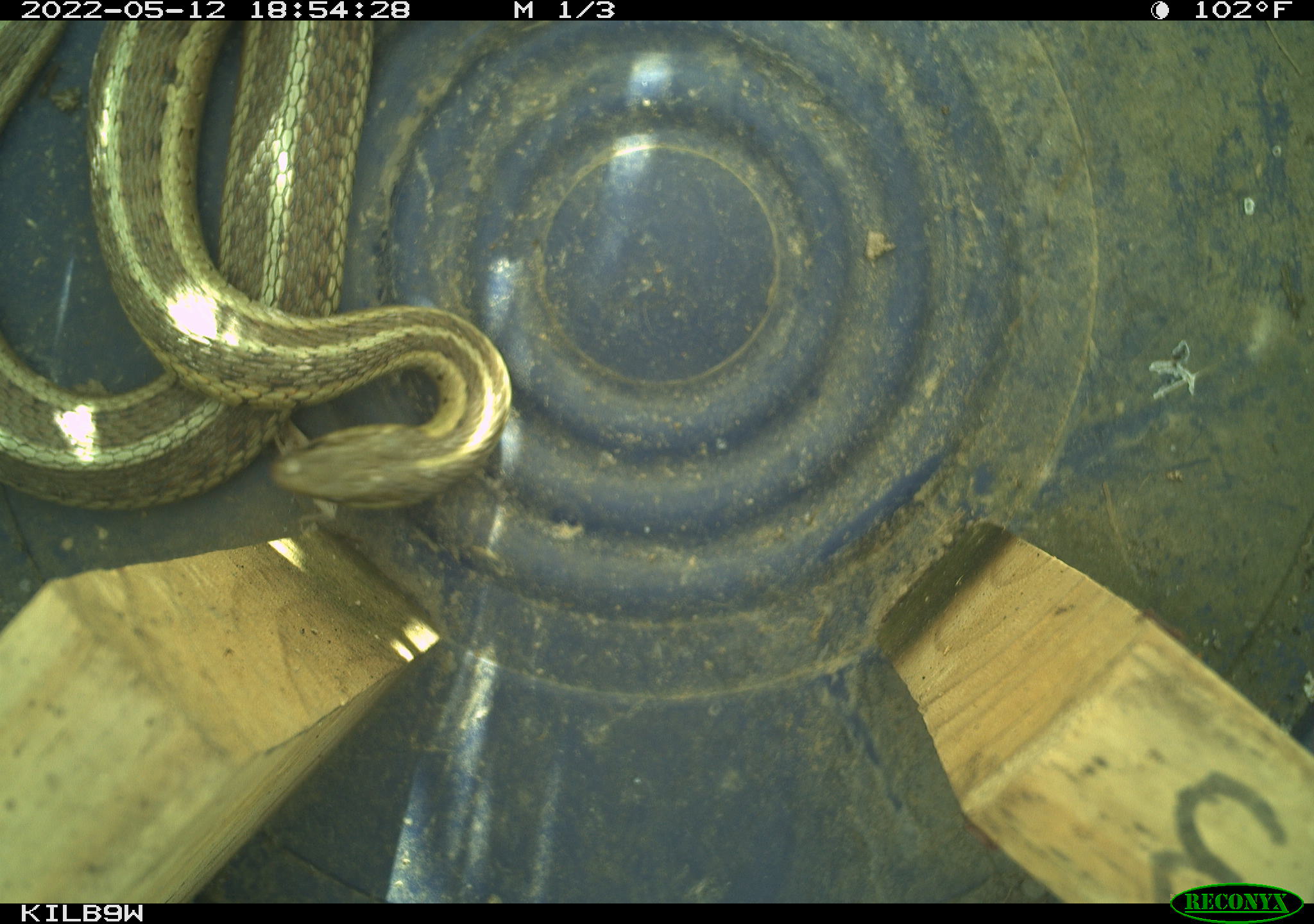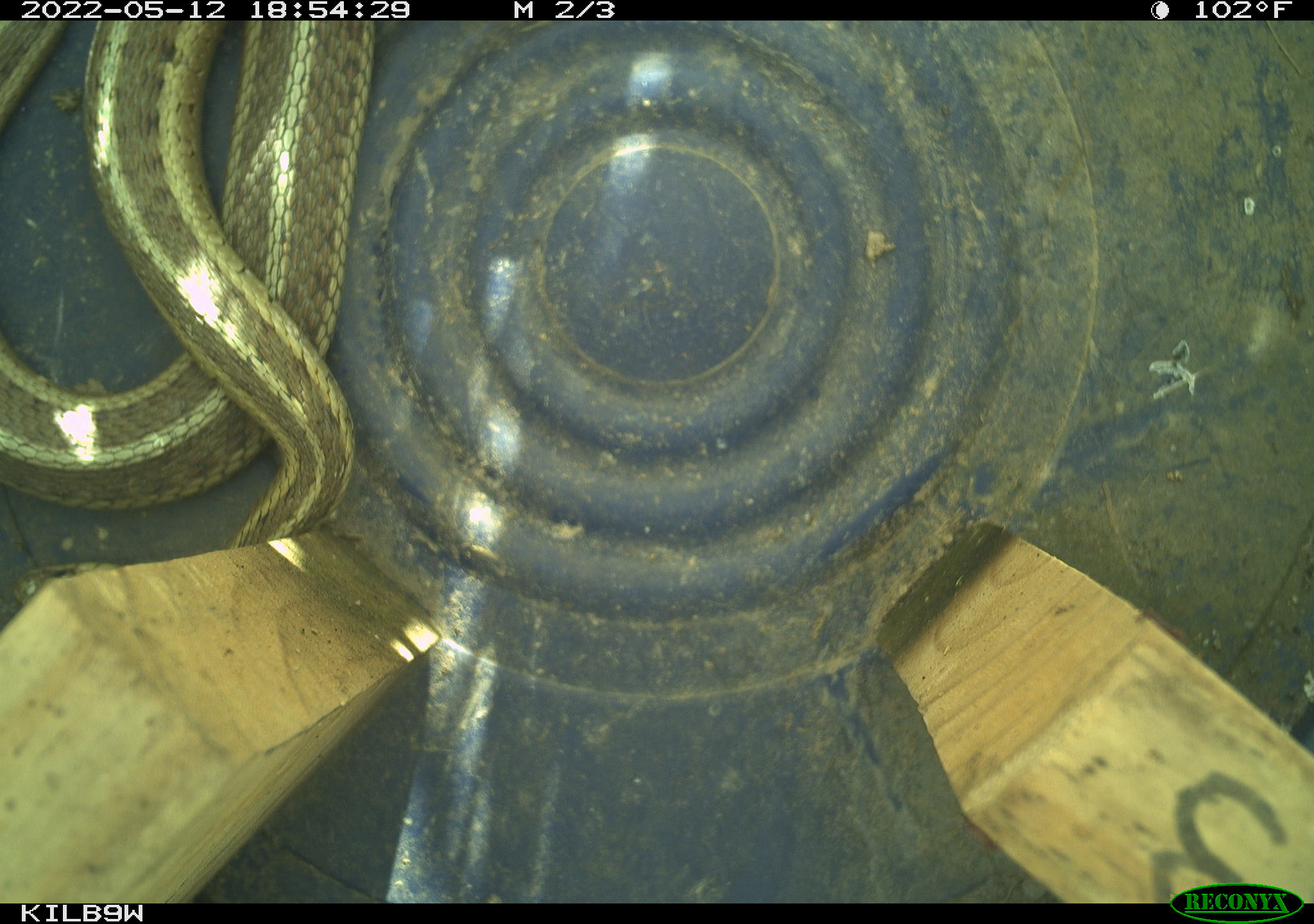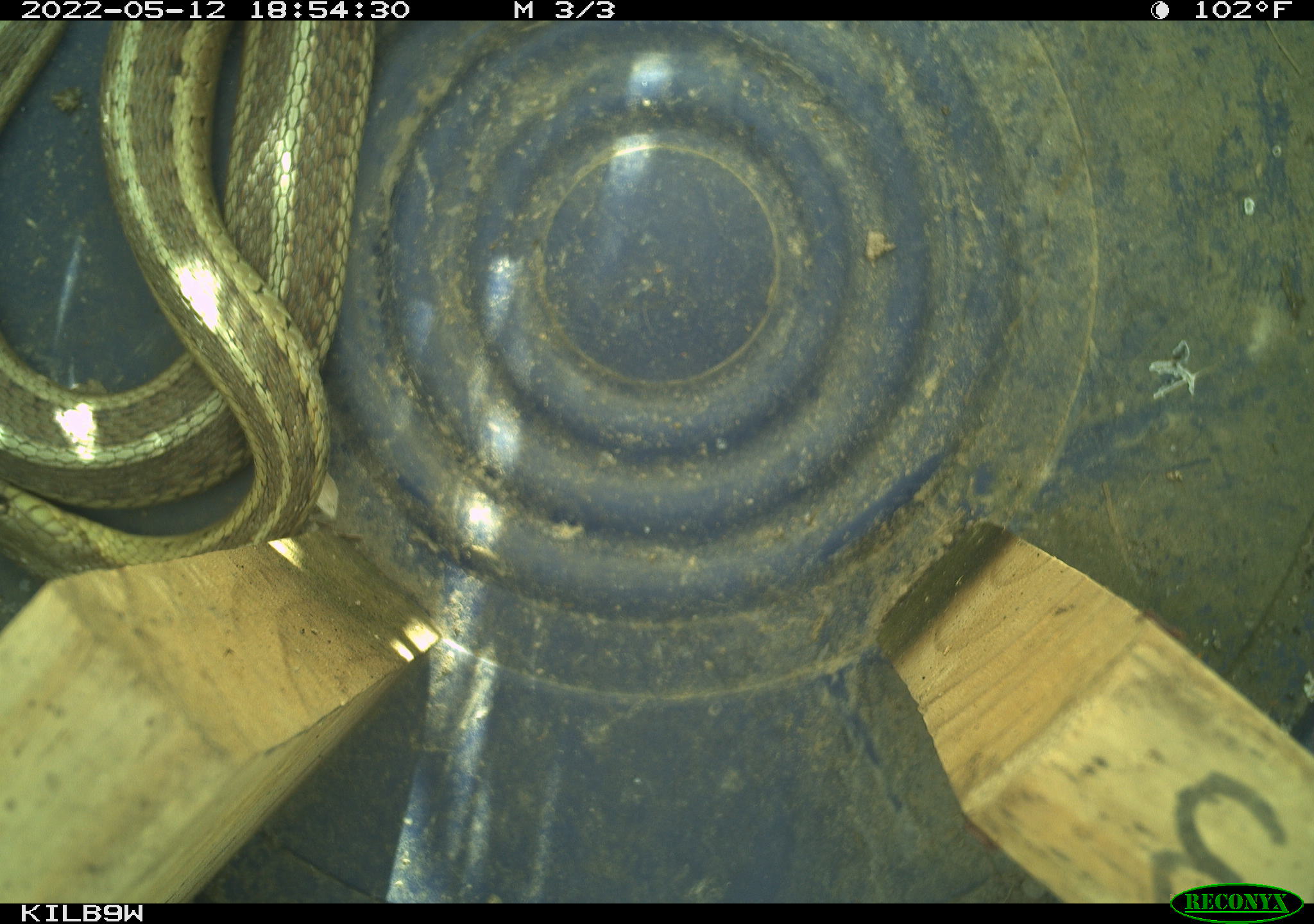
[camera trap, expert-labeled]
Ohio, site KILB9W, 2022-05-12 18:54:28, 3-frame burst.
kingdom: Animalia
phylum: Chordata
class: Reptilia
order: Squamata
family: Colubridae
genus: Thamnophis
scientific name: Thamnophis sirtalis sirtalis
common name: eastern gartersnake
Eastern gartersnake (Thamnophis sirtalis sirtalis).